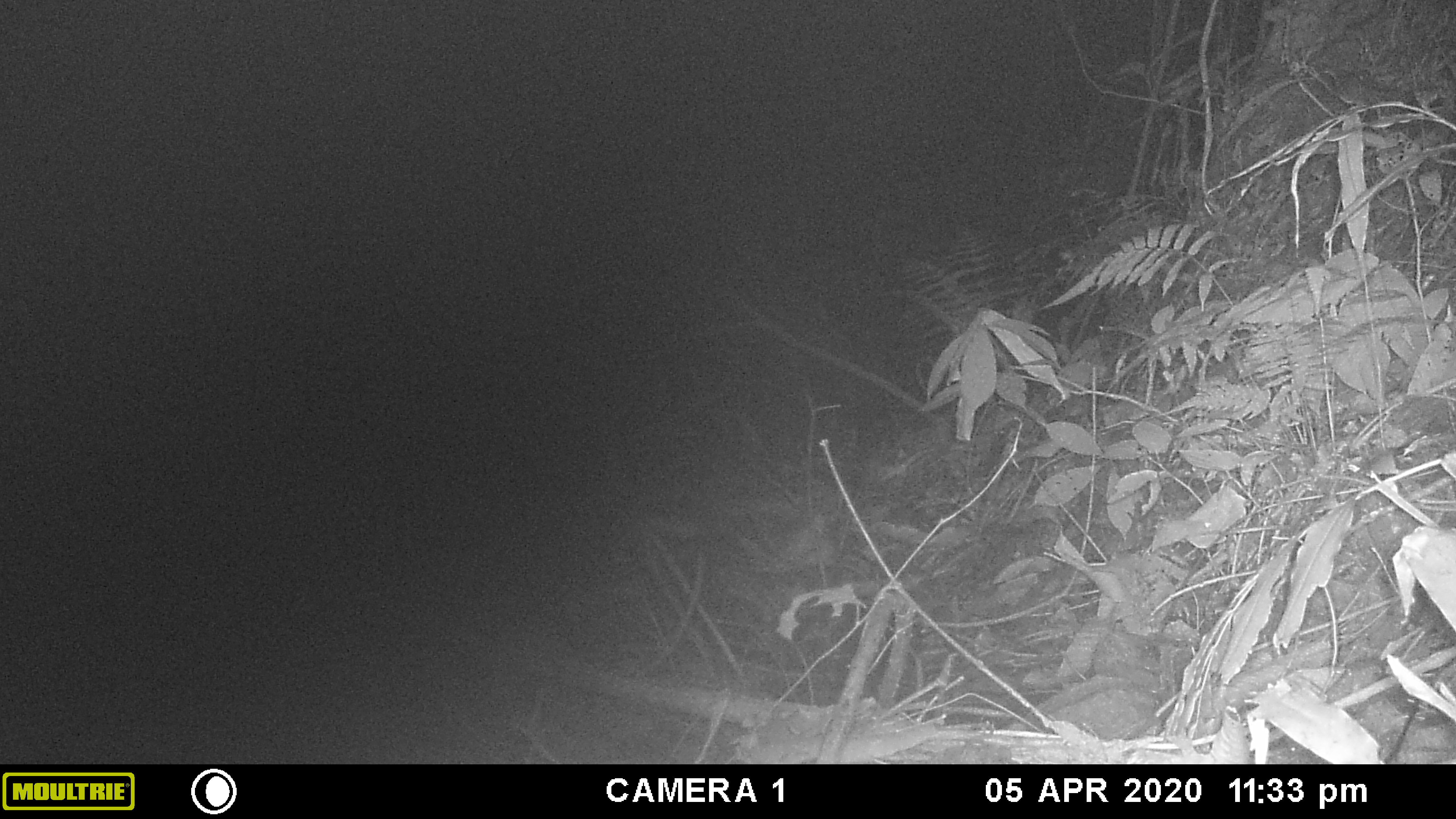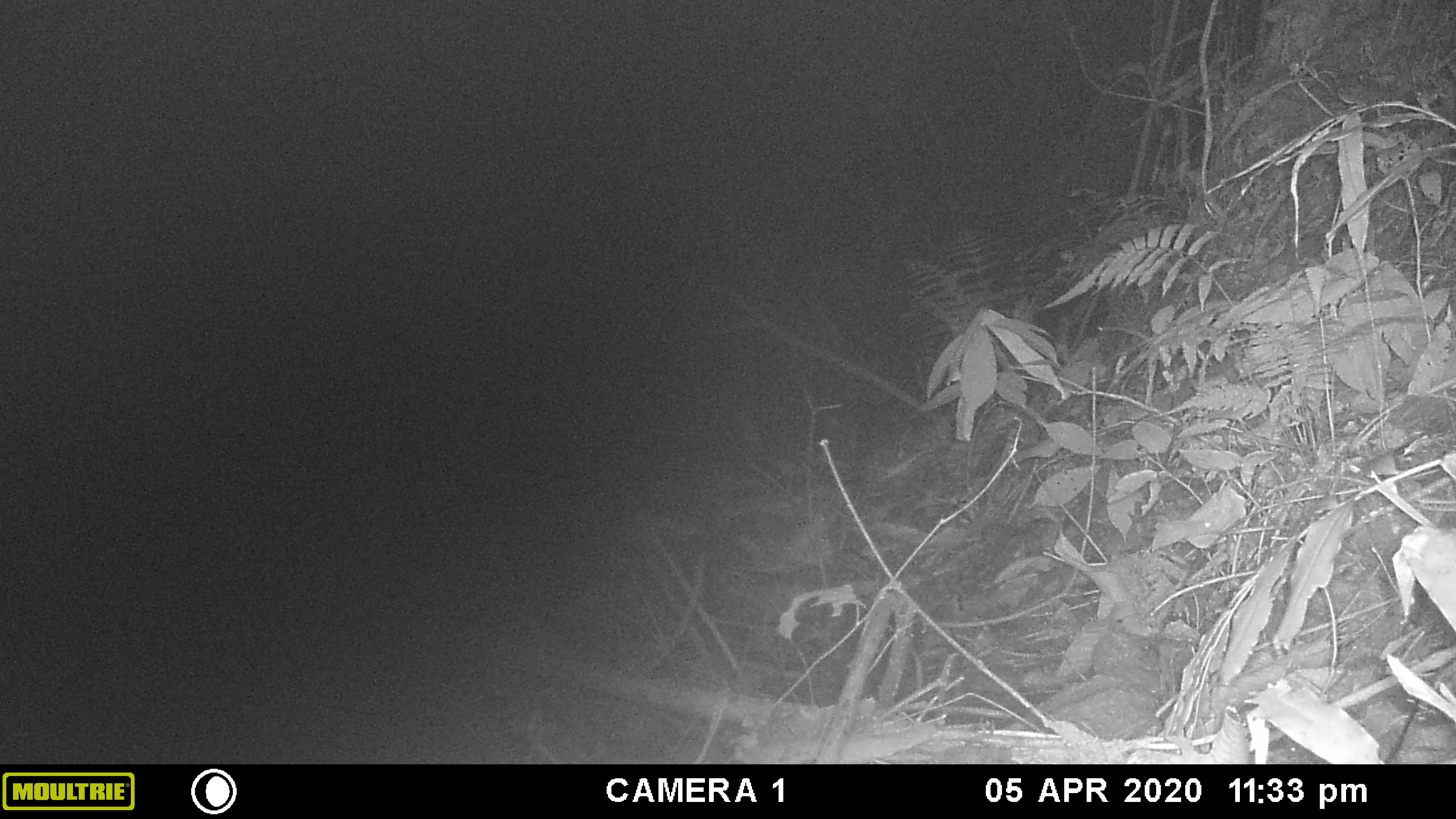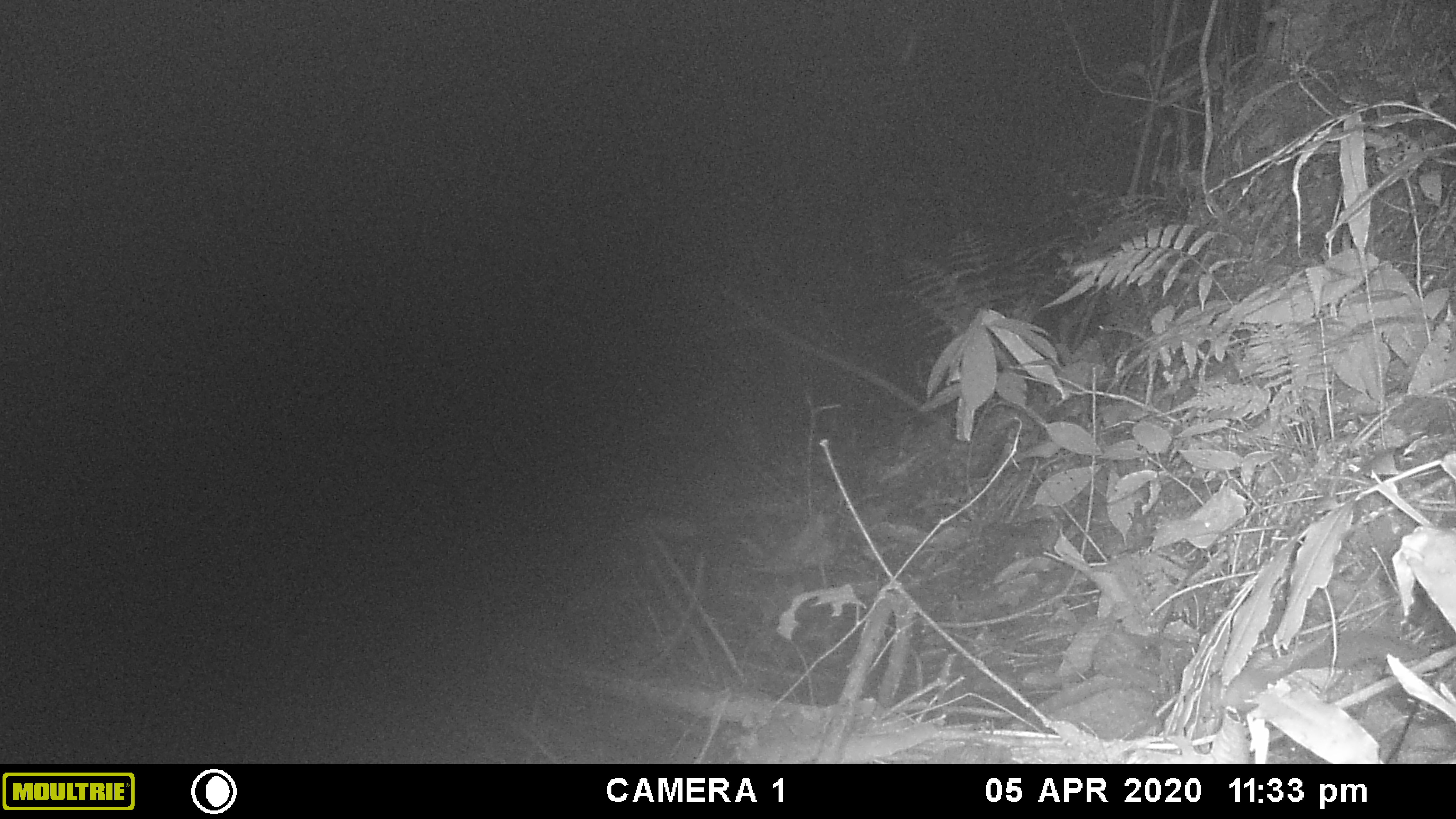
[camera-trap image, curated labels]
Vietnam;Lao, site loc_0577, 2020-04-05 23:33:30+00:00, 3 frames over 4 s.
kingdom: Animalia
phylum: Chordata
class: Mammalia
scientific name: Mammalia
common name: mammal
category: unidentified small mammal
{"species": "unidentified small mammal (mammal) (Mammalia)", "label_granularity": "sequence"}